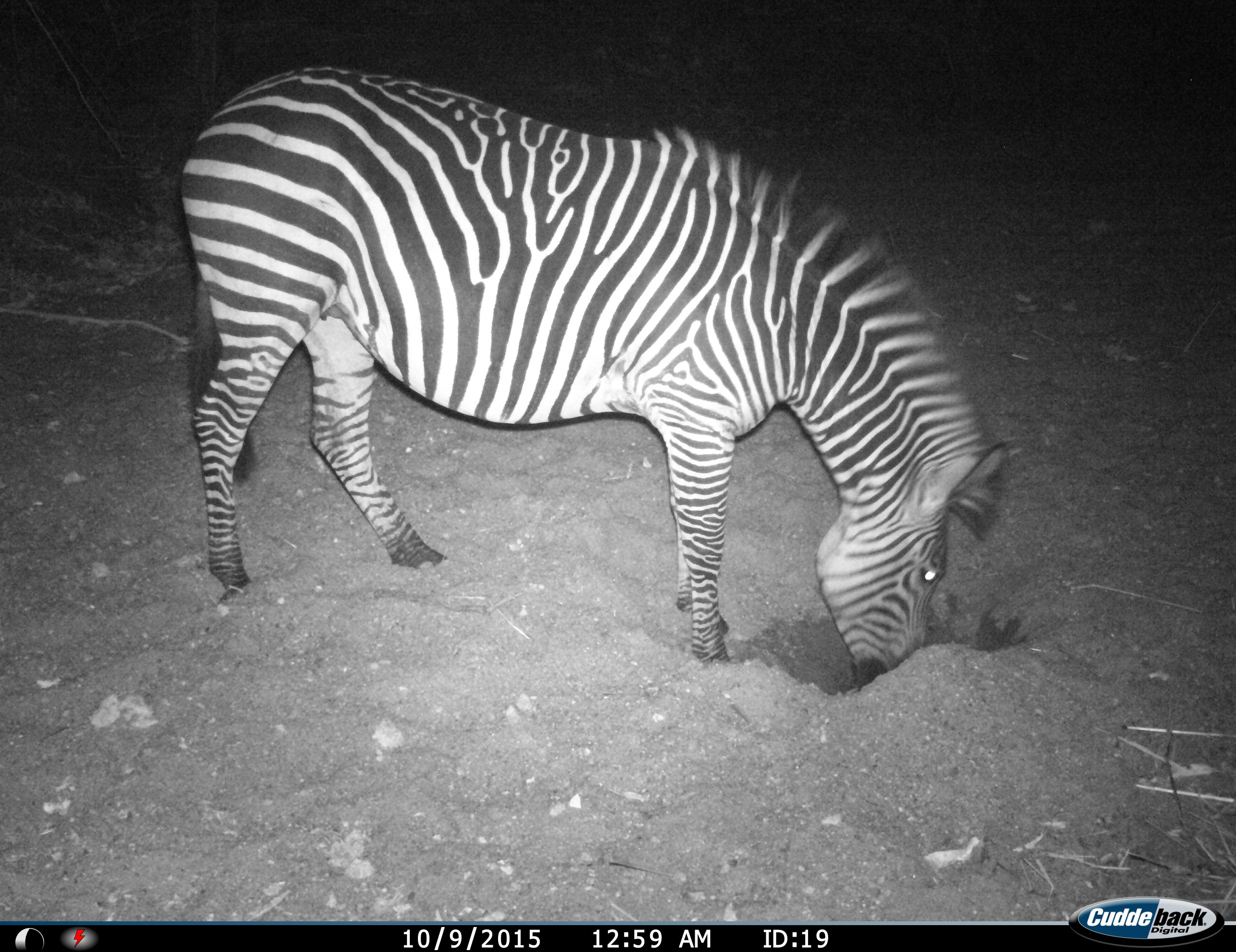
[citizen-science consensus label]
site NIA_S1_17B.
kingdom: Animalia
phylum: Chordata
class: Mammalia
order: Perissodactyla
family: Equidae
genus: Equus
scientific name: Equus quagga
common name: plains zebra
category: zebraplains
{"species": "zebraplains (plains zebra) (Equus quagga)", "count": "1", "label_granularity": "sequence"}